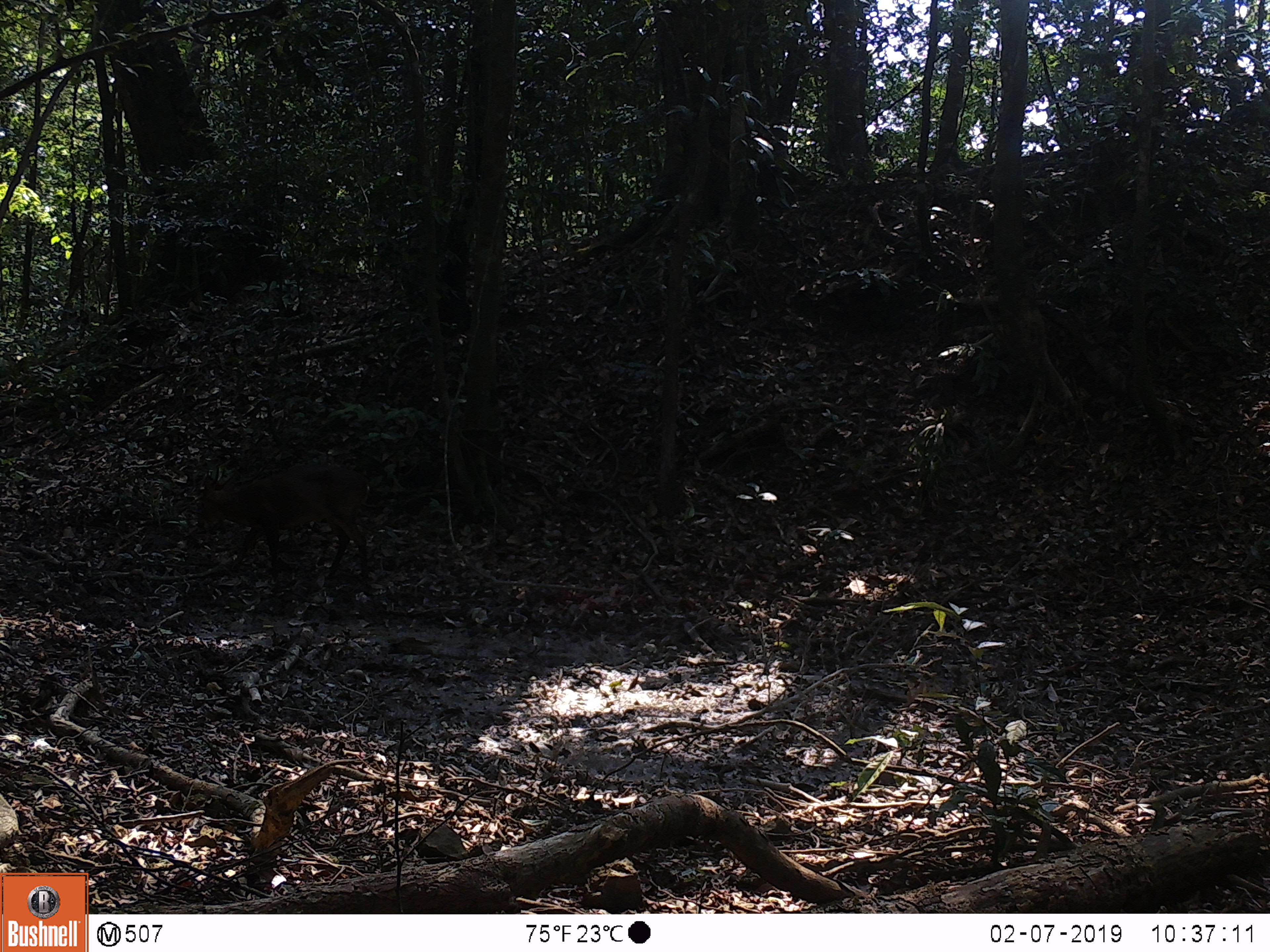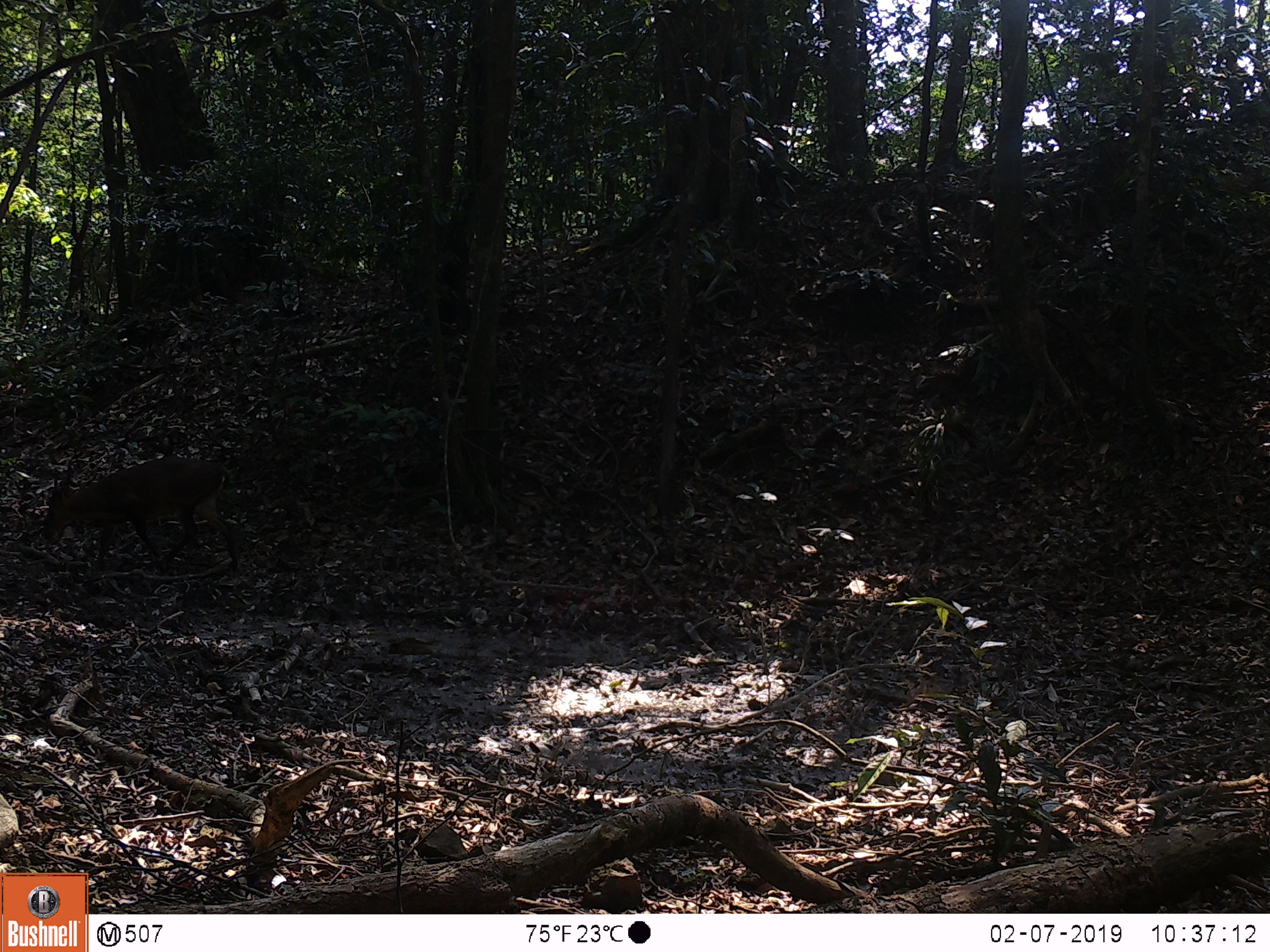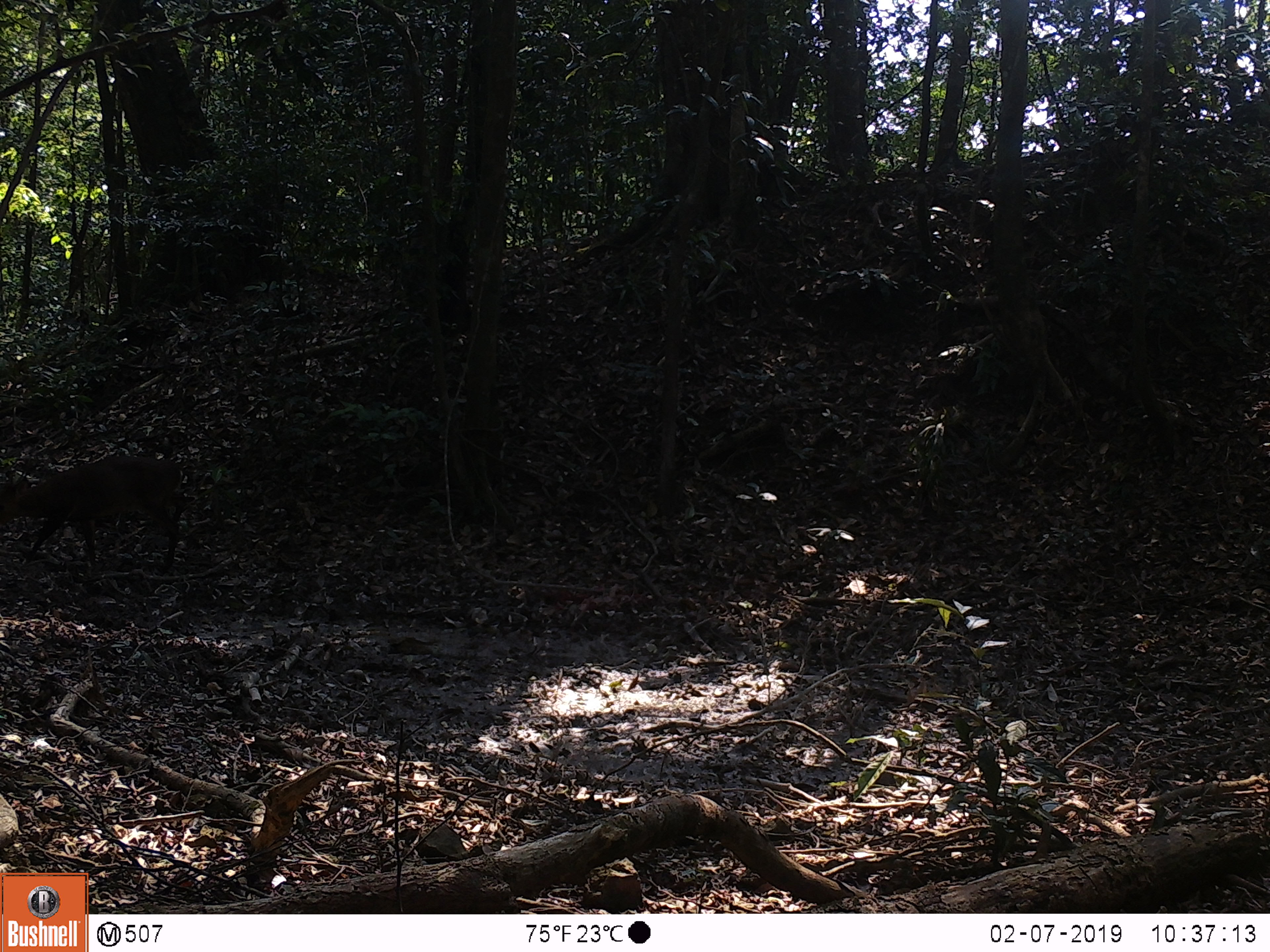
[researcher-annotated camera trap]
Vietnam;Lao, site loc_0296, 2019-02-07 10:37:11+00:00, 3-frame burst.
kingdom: Animalia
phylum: Chordata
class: Mammalia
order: Artiodactyla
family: Cervidae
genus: Muntiacus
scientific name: Muntiacus vuquangensis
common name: large-antlered muntjac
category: large antlered muntjac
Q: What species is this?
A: Large antlered muntjac (large-antlered muntjac) (Muntiacus vuquangensis).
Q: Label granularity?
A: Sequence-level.